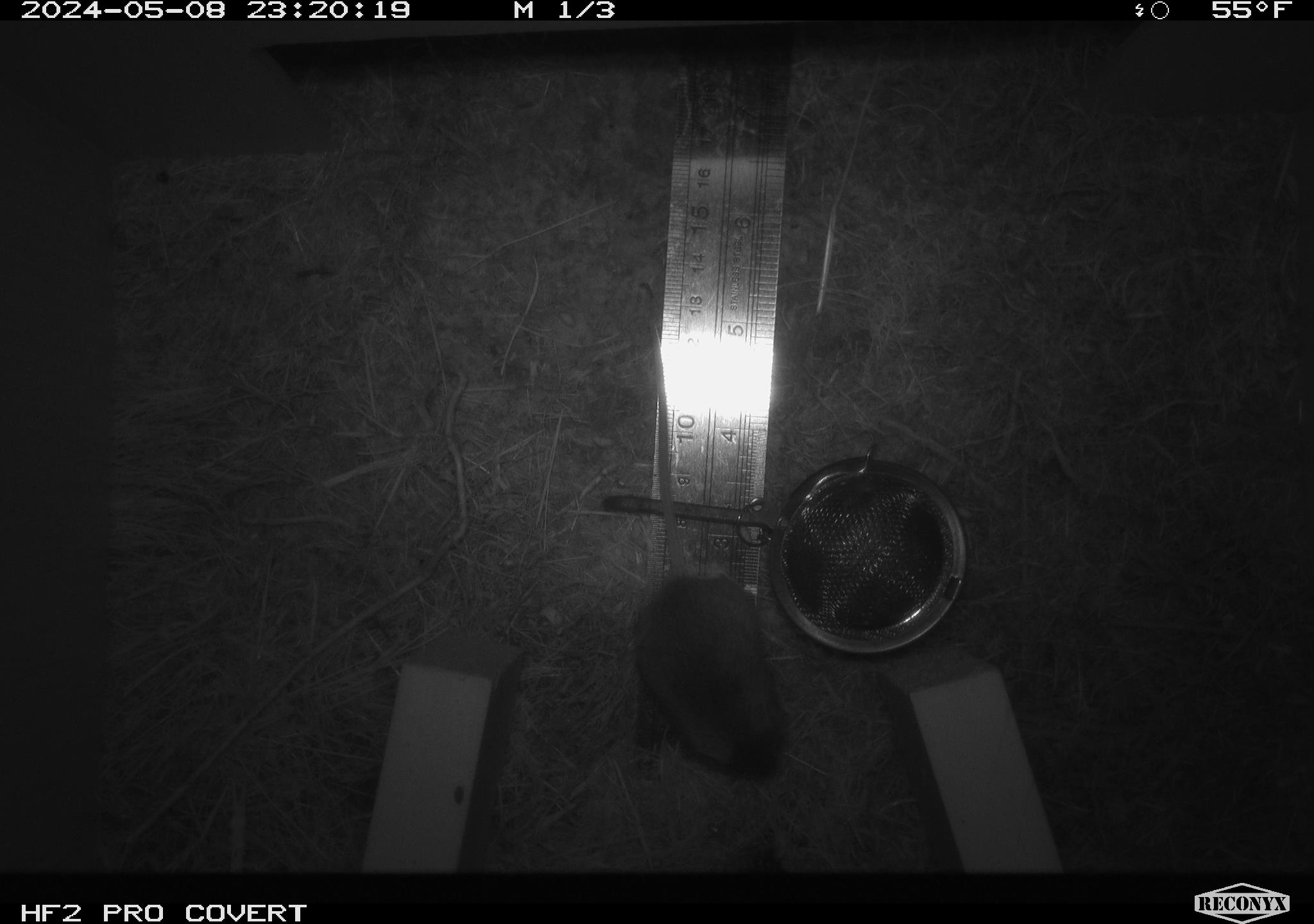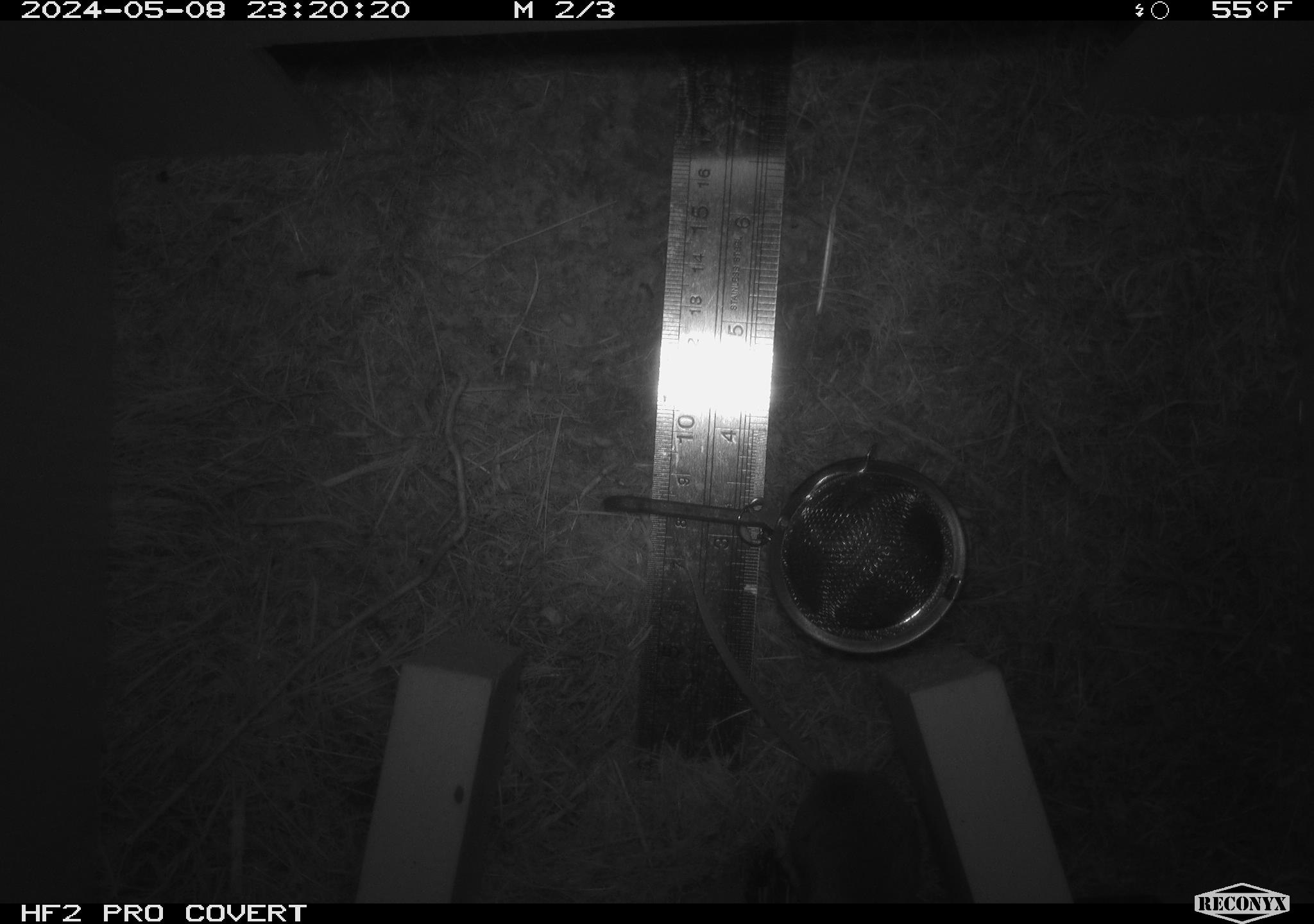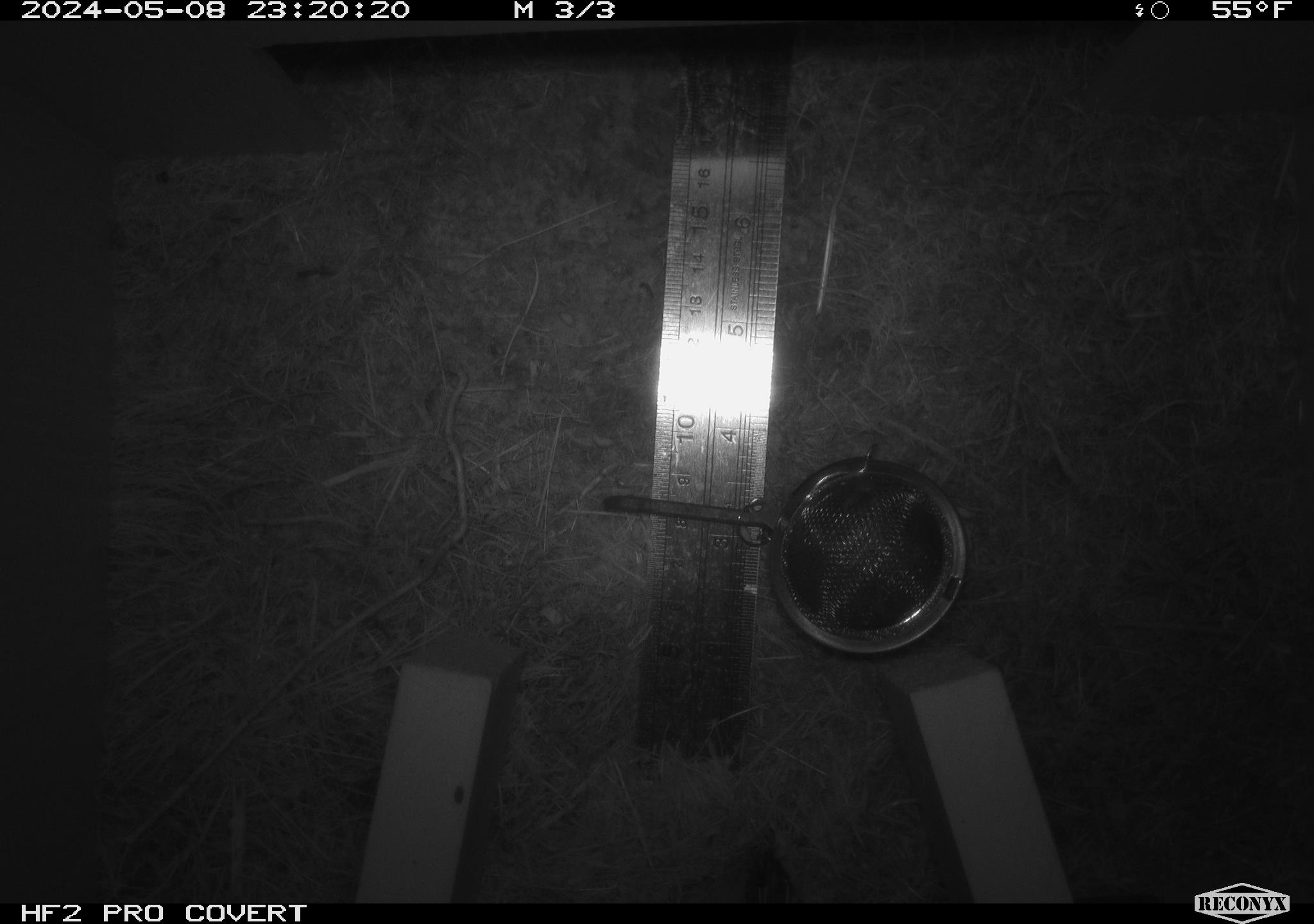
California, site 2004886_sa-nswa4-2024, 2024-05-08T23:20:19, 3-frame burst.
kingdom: Animalia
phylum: Chordata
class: Mammalia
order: Rodentia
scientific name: Rodentia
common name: mouse species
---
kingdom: Animalia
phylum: Chordata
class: Mammalia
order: Rodentia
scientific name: Rodentia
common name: rodent